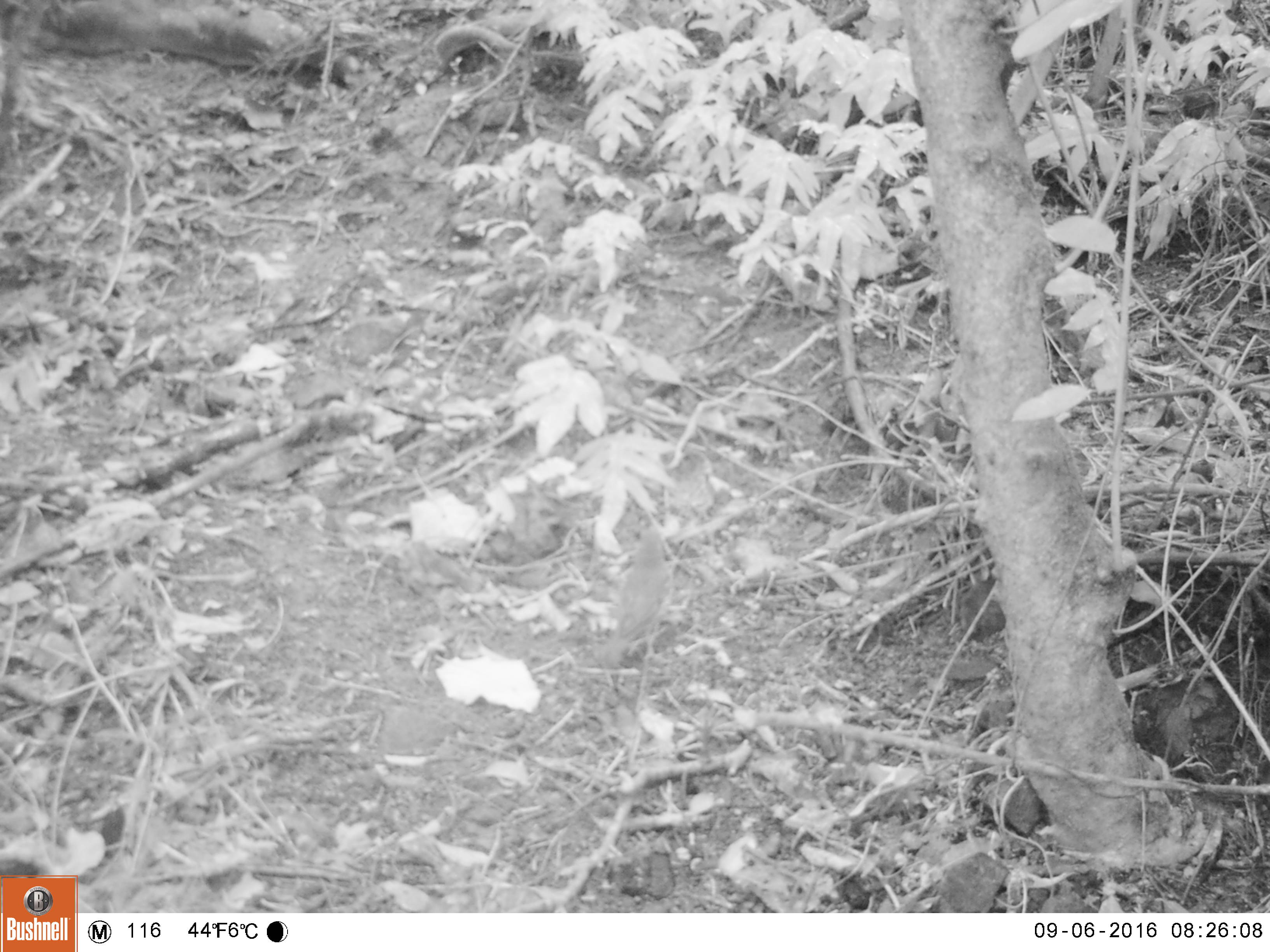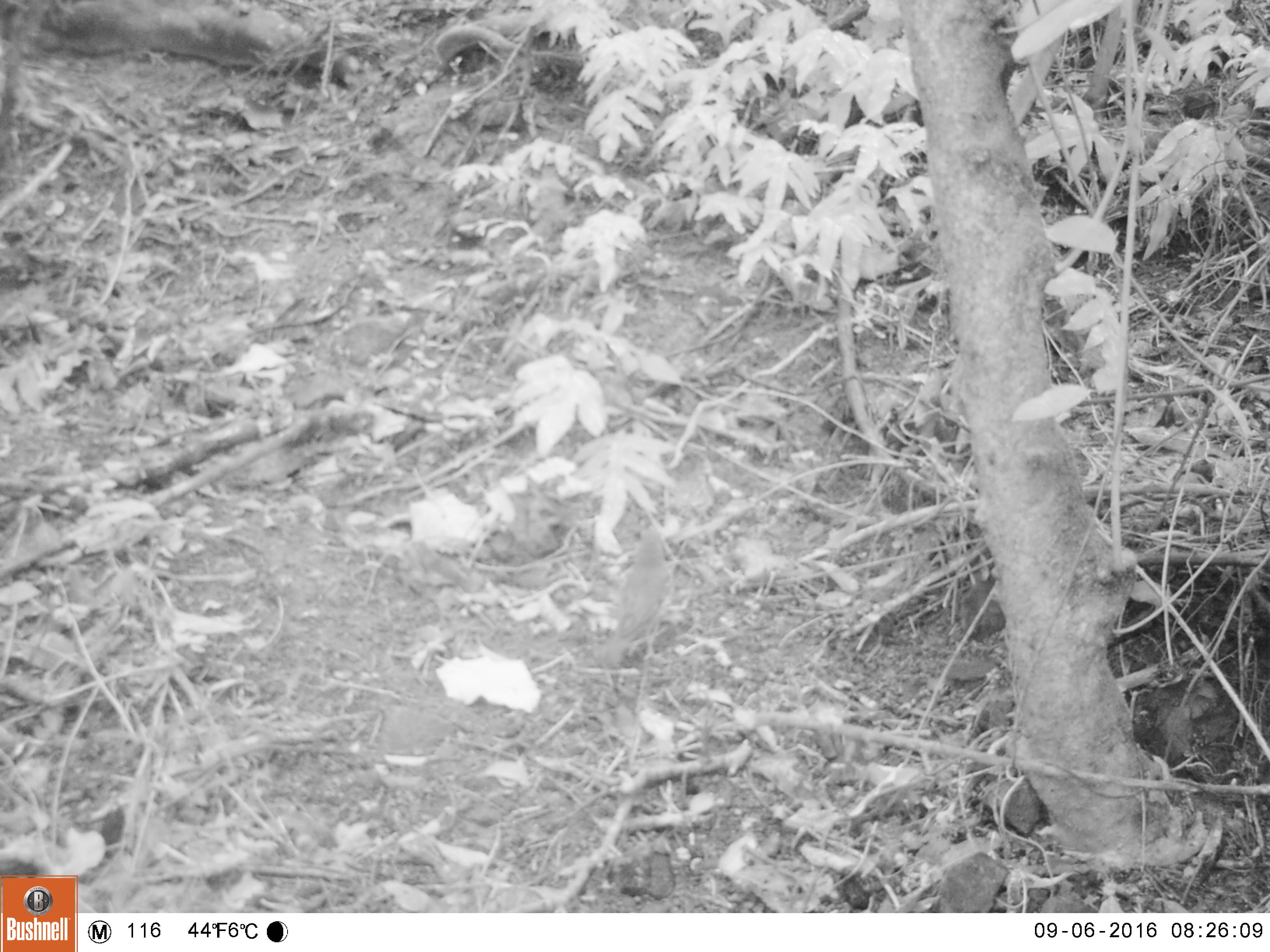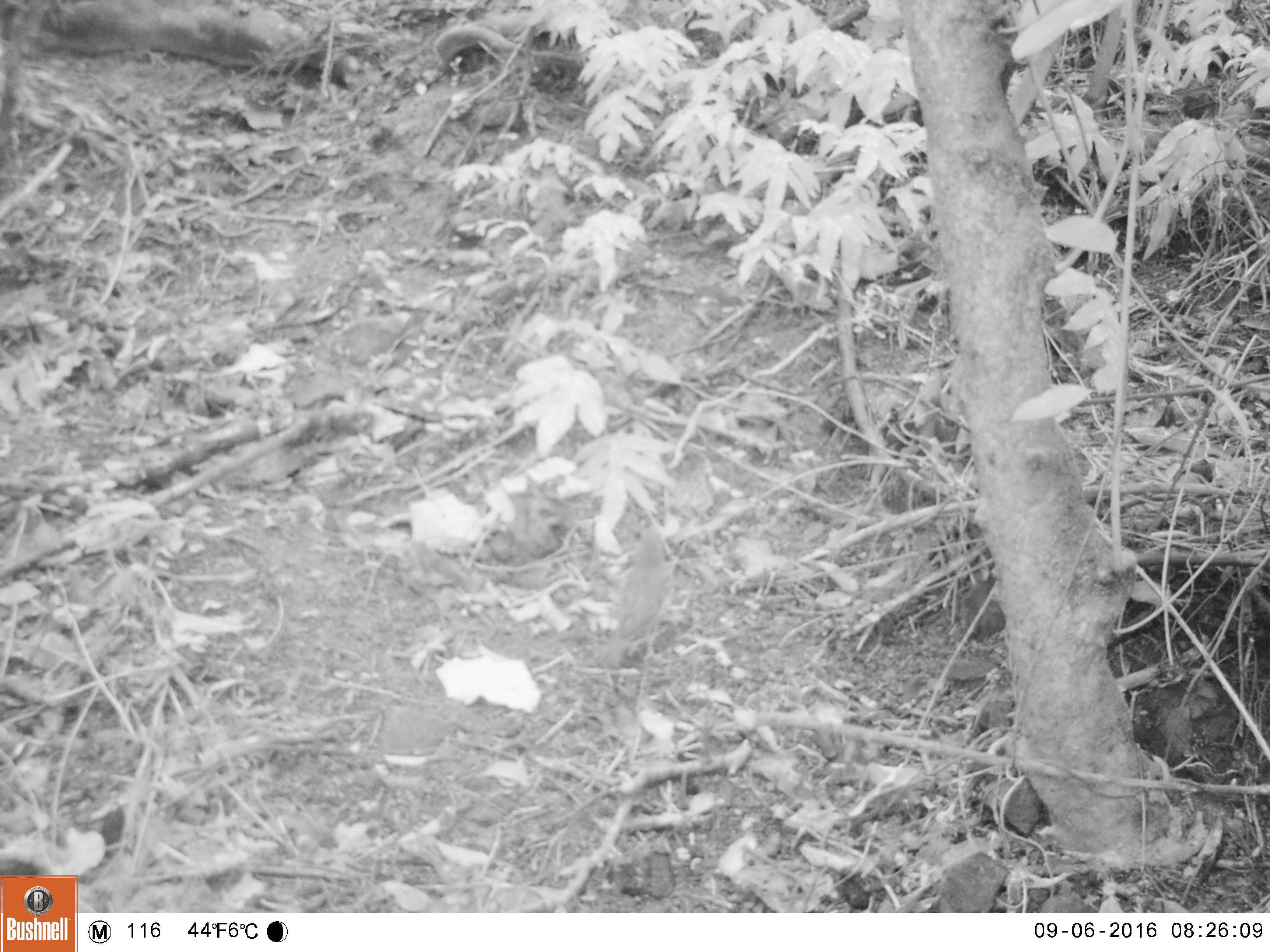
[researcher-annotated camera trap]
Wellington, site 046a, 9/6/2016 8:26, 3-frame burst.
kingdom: Animalia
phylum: Chordata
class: Aves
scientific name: Aves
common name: bird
Bird (Aves).